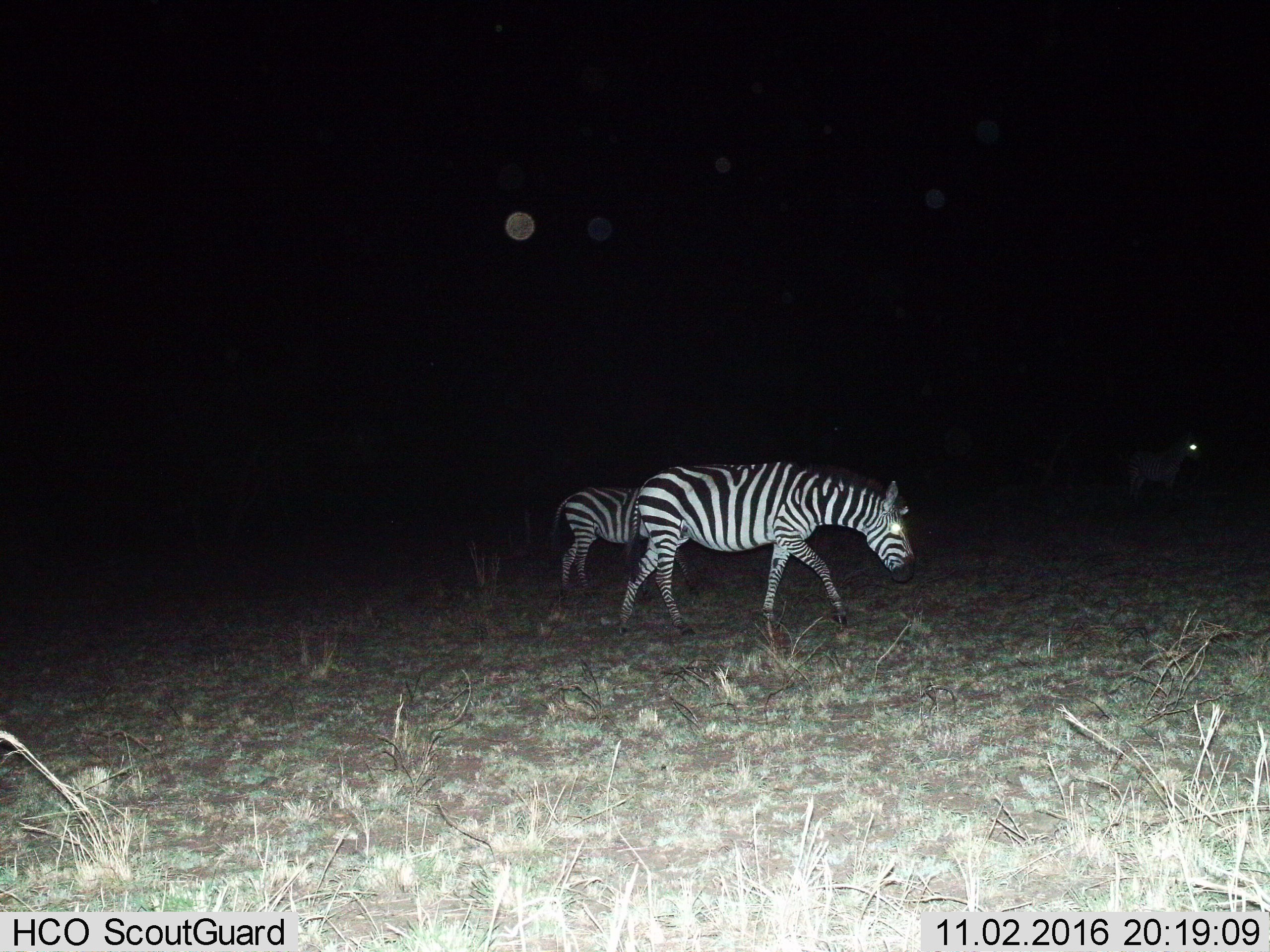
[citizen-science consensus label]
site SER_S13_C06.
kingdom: Animalia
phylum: Chordata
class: Mammalia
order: Perissodactyla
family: Equidae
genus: Equus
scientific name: Equus quagga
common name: plains zebra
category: zebraplains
Zebraplains (plains zebra) (Equus quagga), count 2. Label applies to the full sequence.